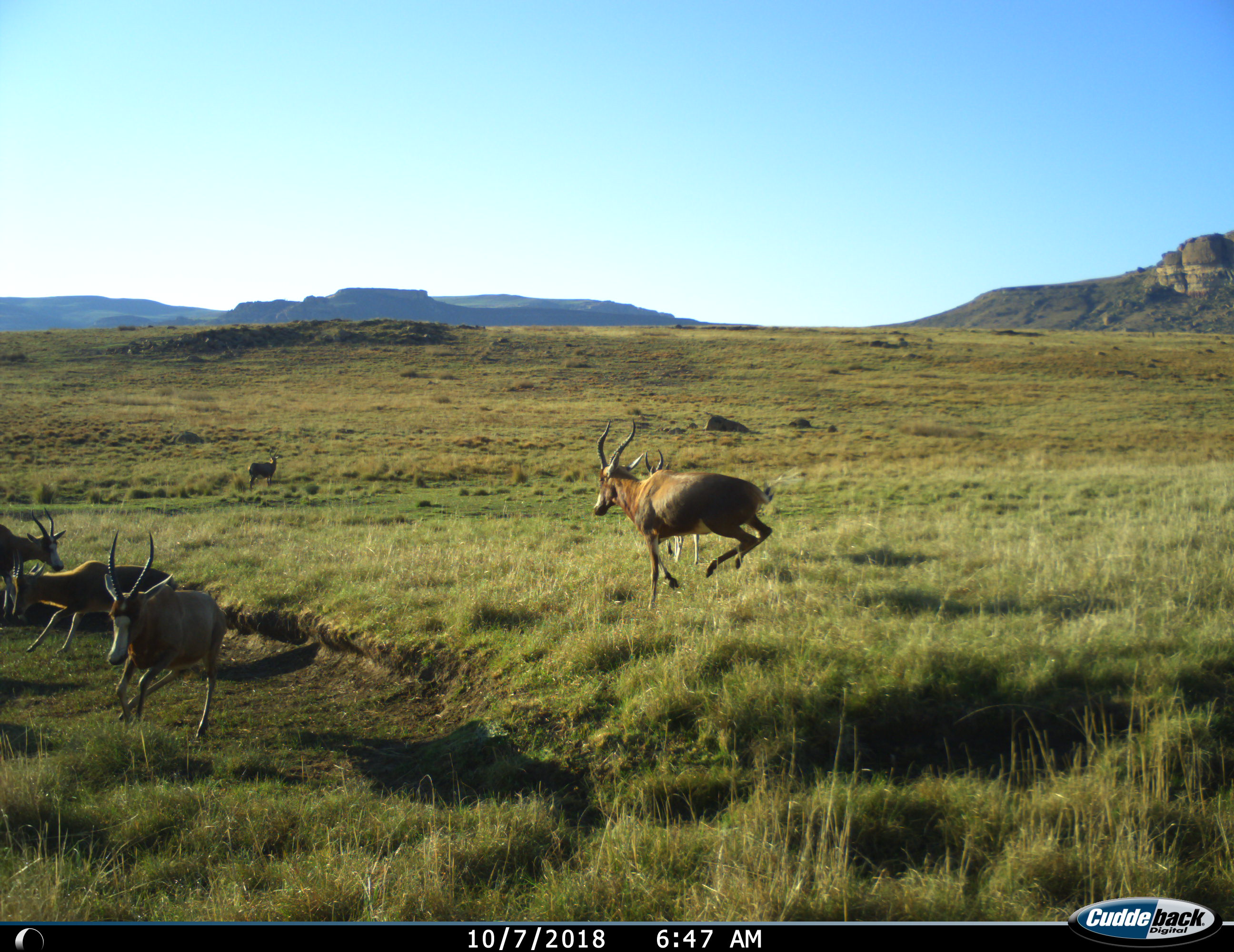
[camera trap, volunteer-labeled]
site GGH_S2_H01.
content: unidentified animal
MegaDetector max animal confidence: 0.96